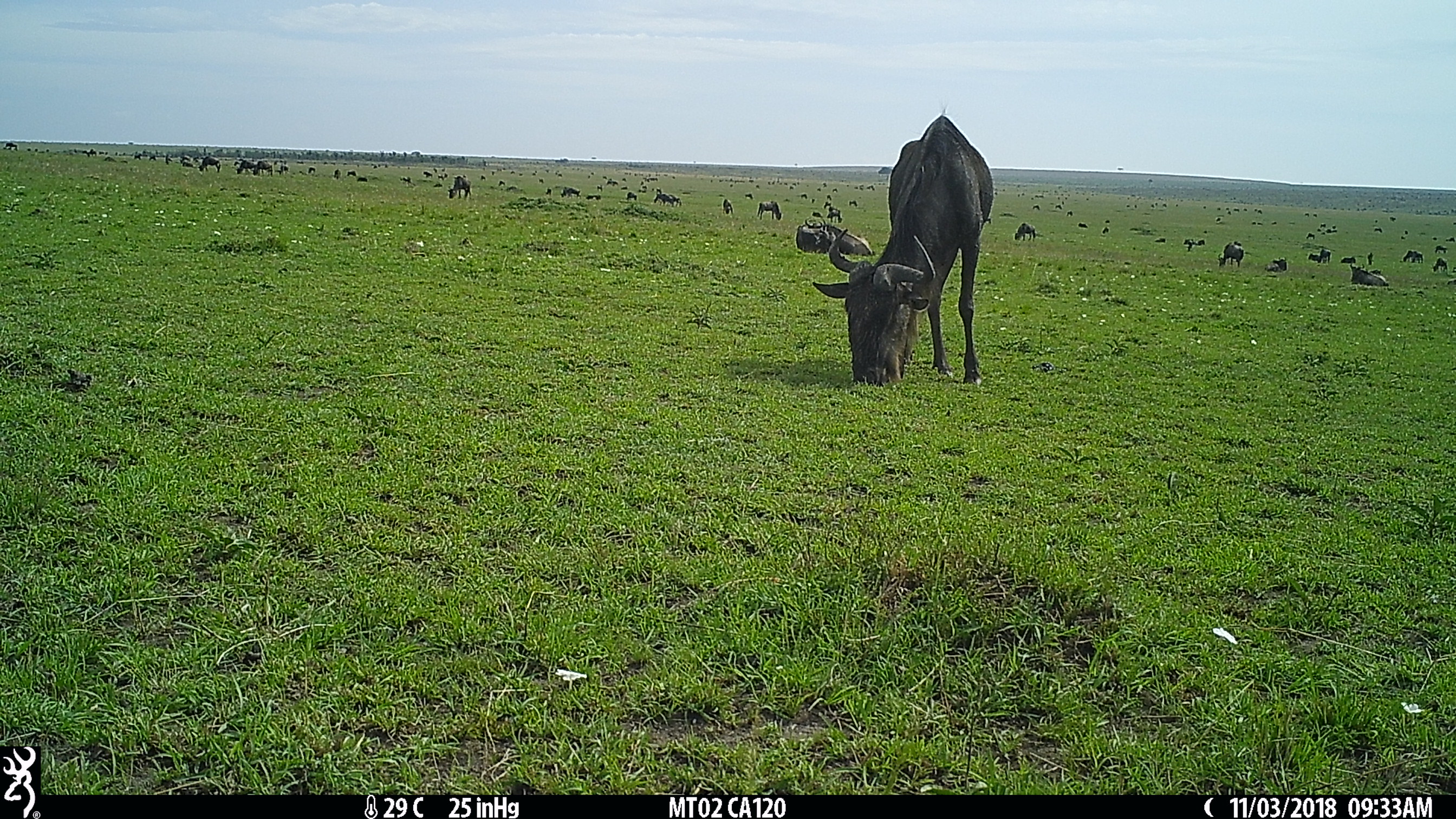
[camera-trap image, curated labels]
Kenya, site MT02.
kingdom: Animalia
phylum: Chordata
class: Mammalia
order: Artiodactyla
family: Bovidae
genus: Connochaetes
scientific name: Connochaetes taurinus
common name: blue wildebeest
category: wildebeest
Wildebeest (blue wildebeest) (Connochaetes taurinus).